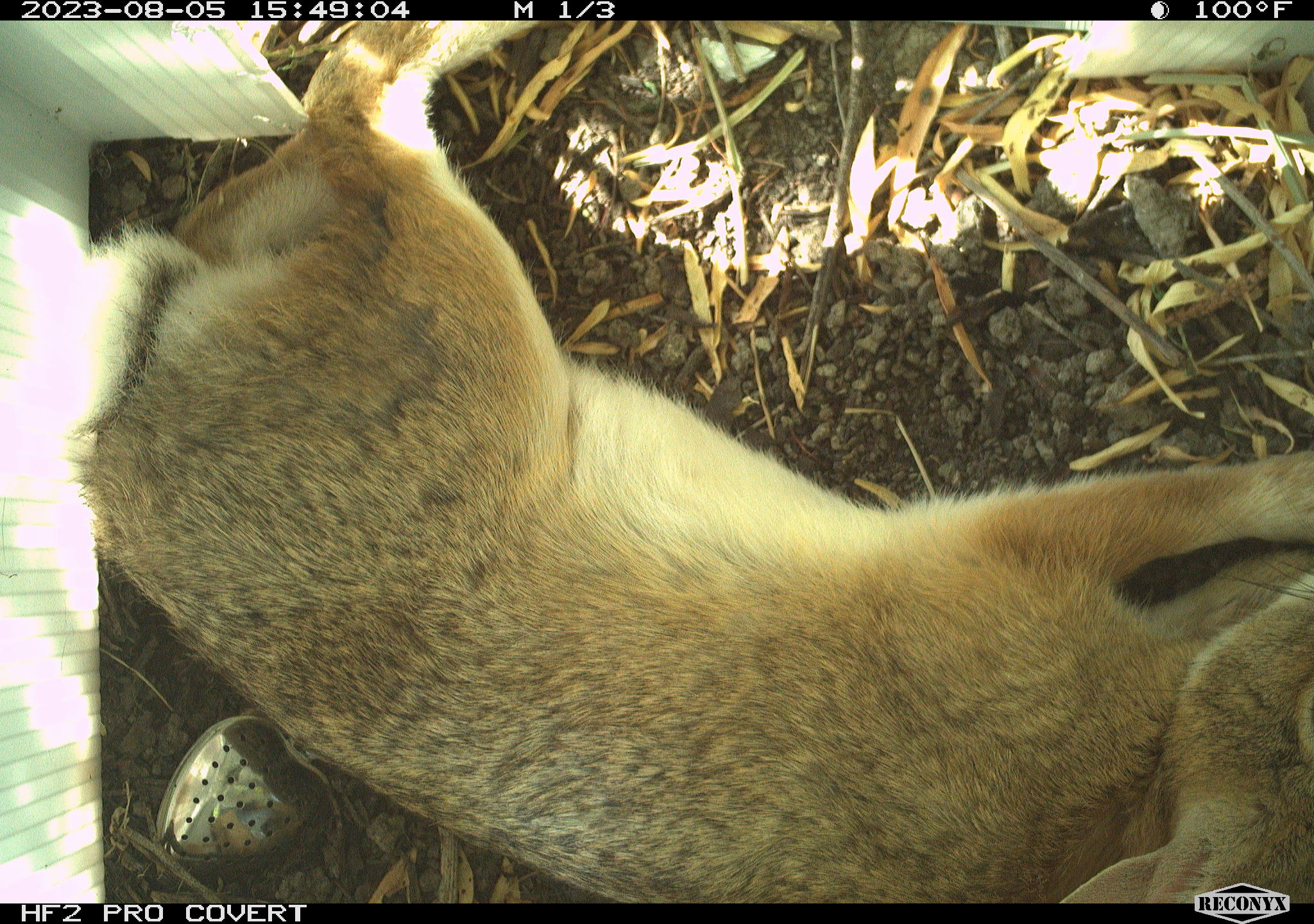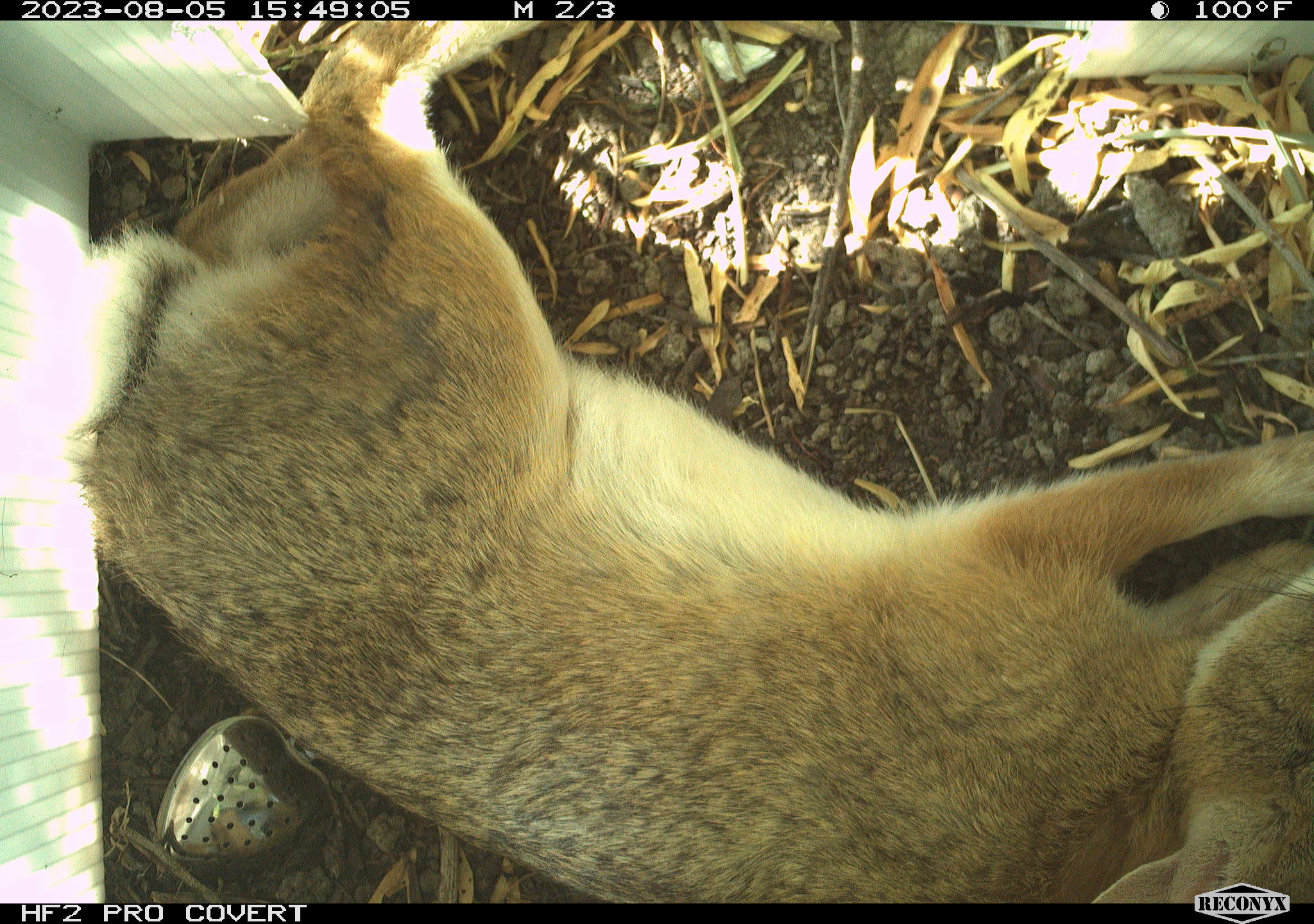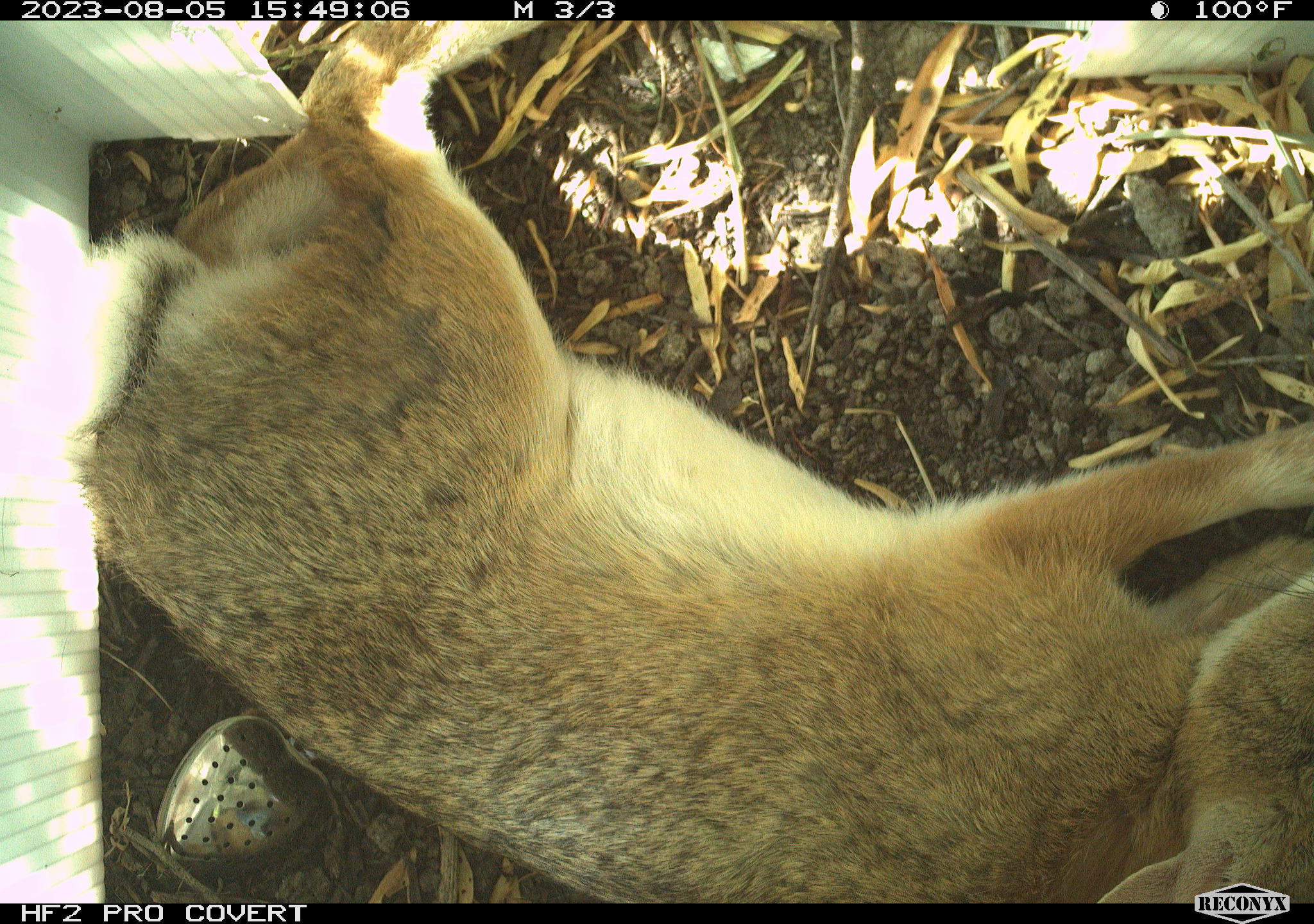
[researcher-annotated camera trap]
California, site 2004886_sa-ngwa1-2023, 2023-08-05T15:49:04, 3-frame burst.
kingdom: Animalia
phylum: Chordata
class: Mammalia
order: Lagomorpha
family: Leporidae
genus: Sylvilagus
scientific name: Sylvilagus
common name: cottontail rabbits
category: sylvilagus species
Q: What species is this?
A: Sylvilagus species (cottontail rabbits) (Sylvilagus).